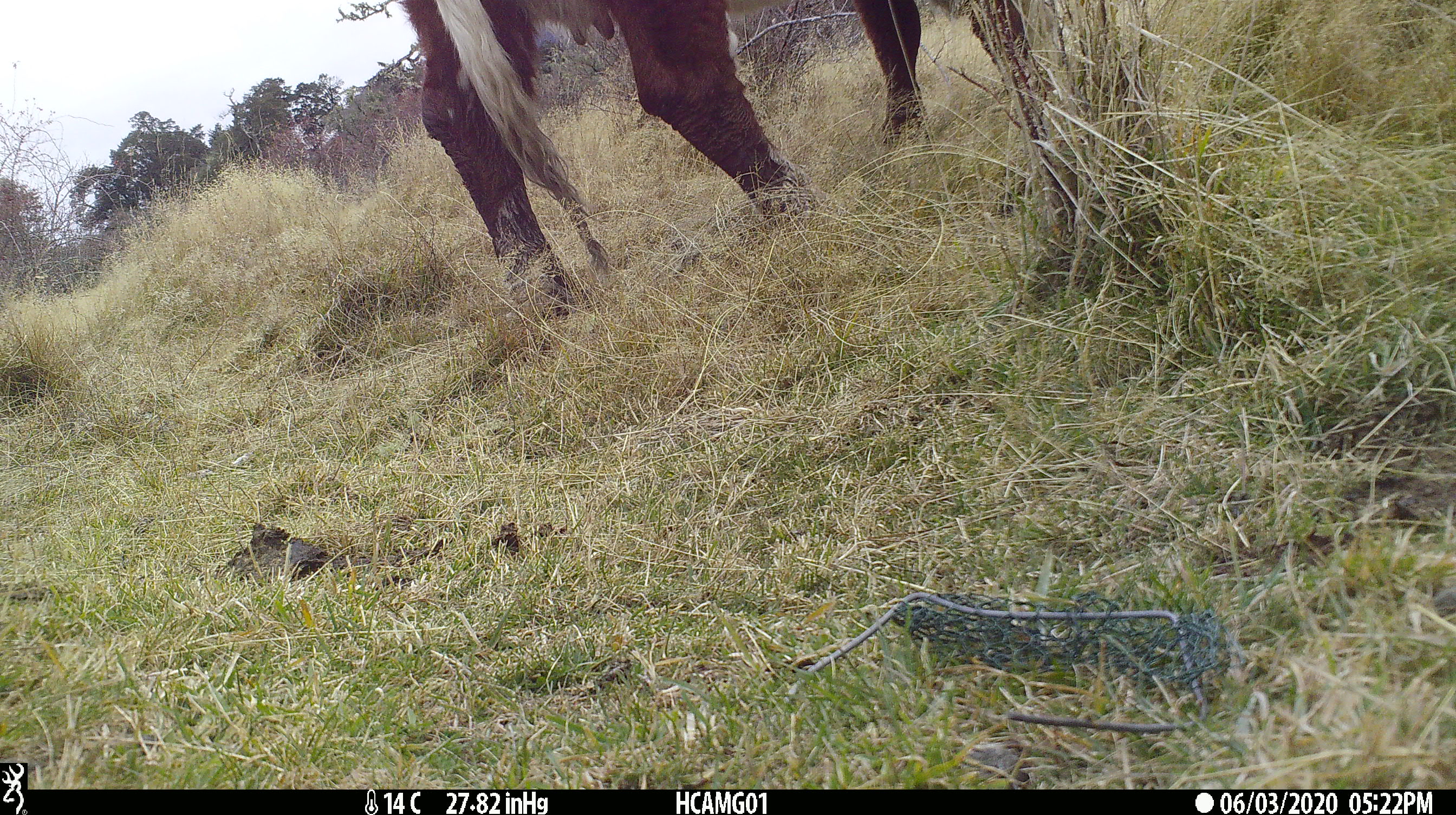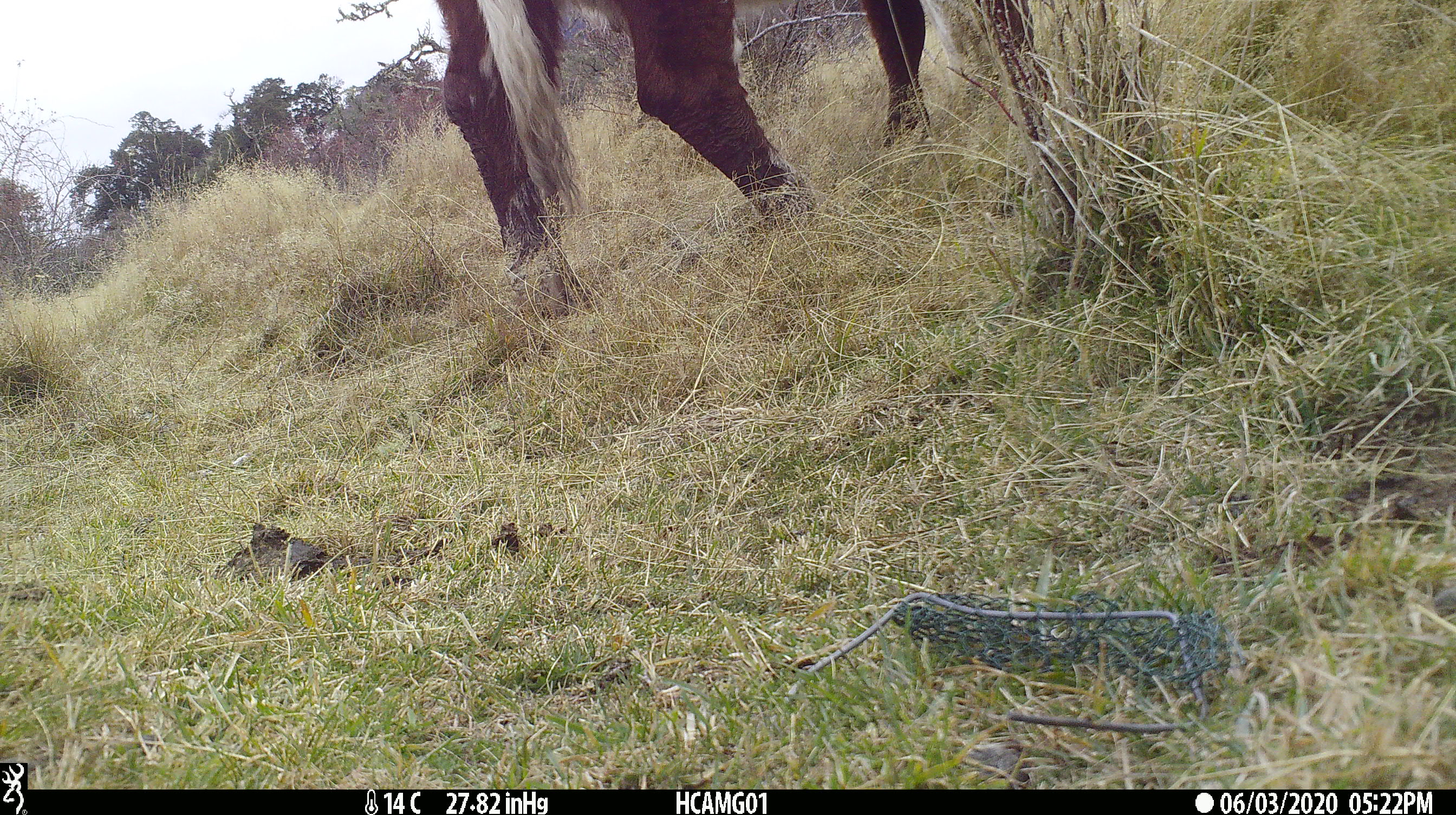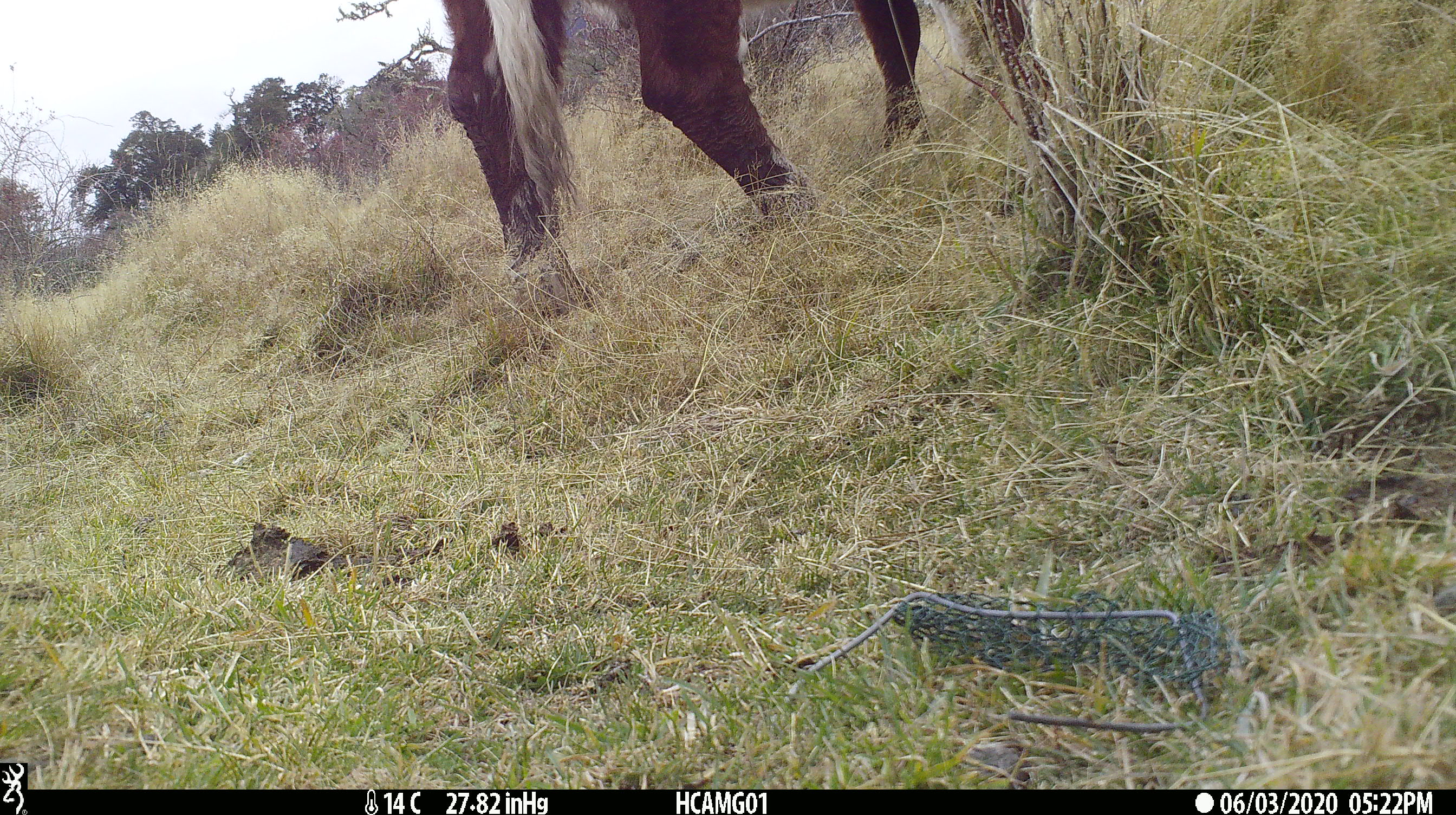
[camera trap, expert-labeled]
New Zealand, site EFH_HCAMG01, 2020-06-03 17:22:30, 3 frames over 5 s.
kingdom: Animalia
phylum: Chordata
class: Mammalia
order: Artiodactyla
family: Bovidae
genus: Bos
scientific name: Bos taurus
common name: domestic cow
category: cow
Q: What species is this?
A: Cow (domestic cow) (Bos taurus).